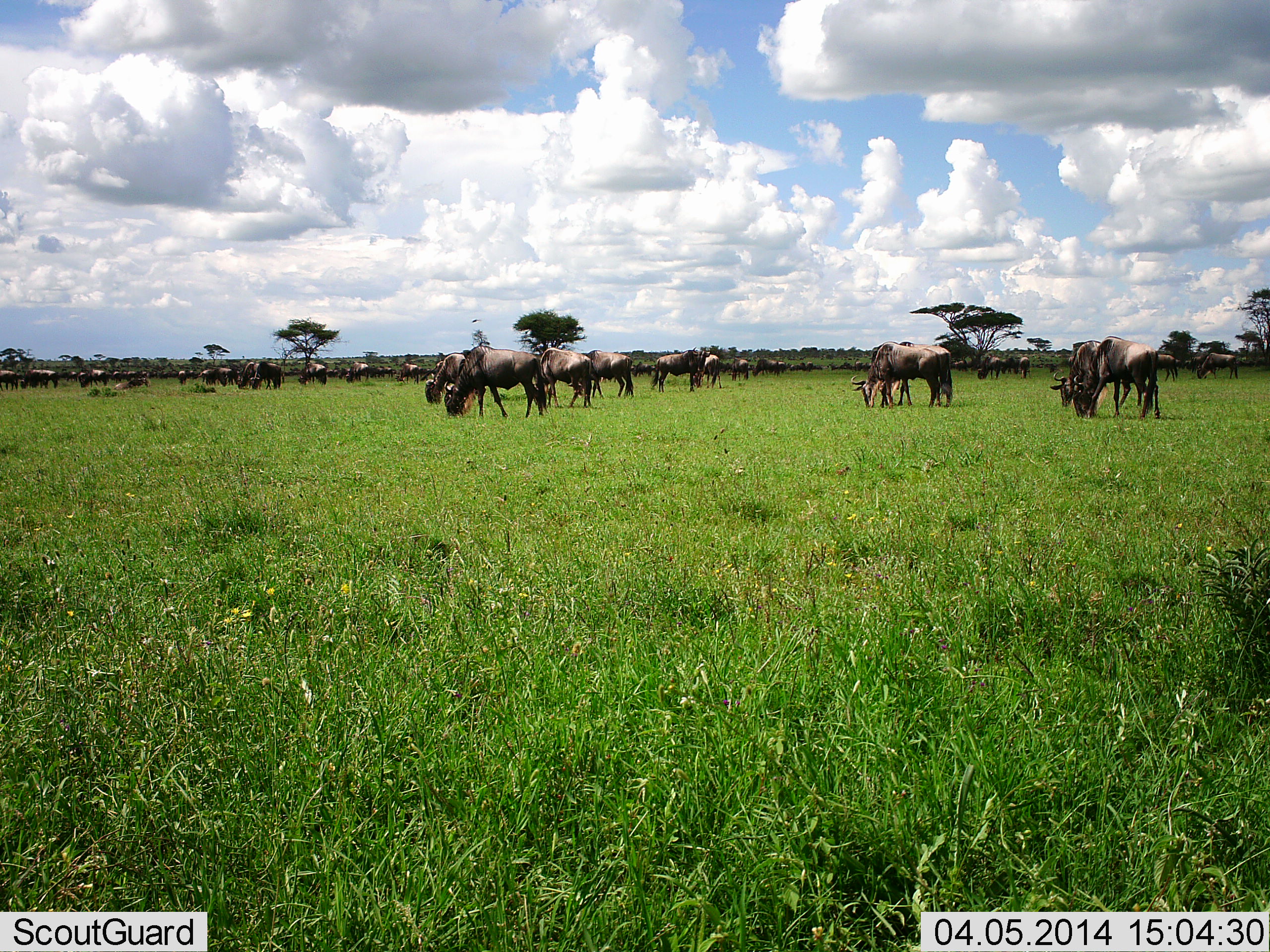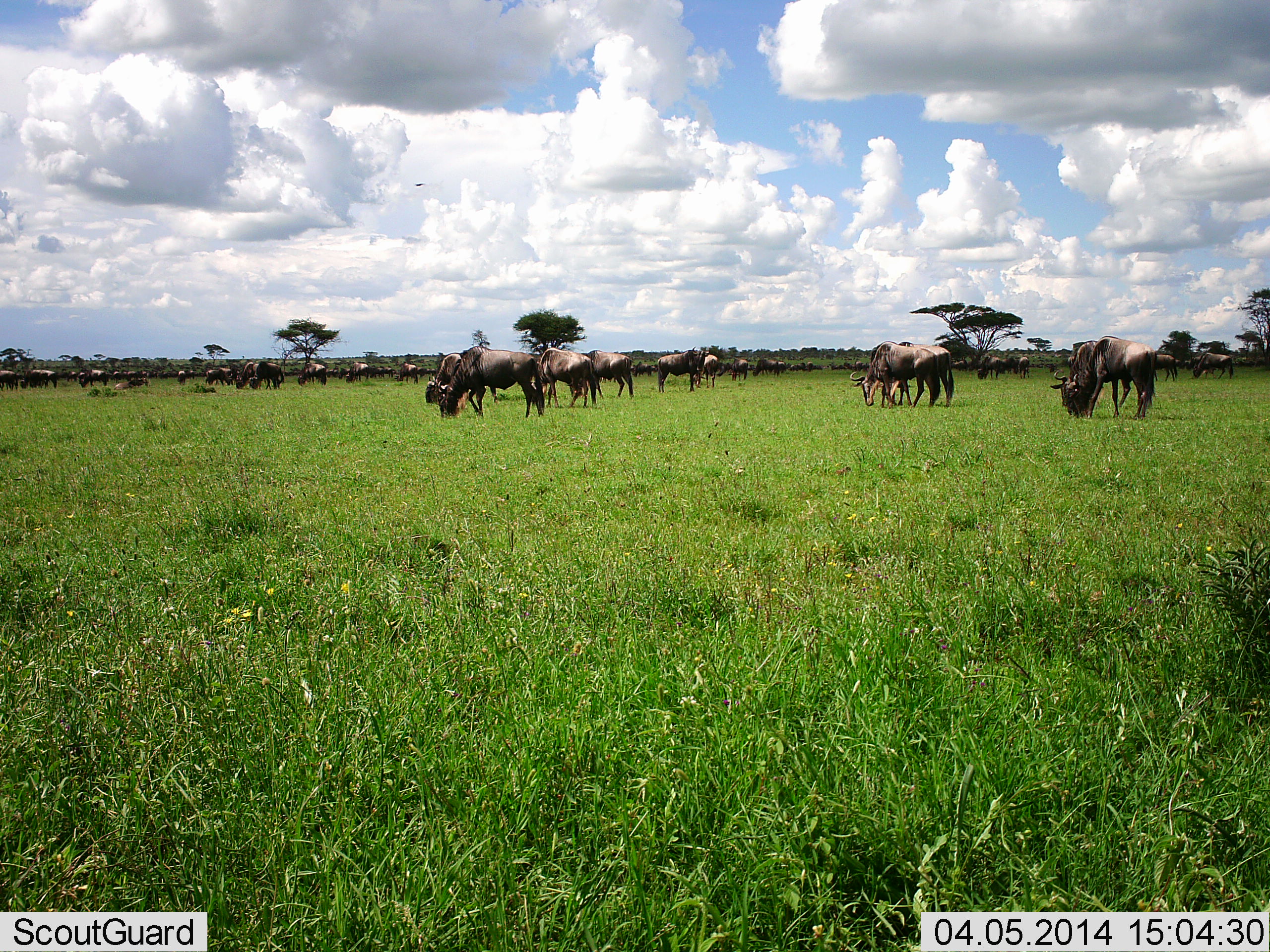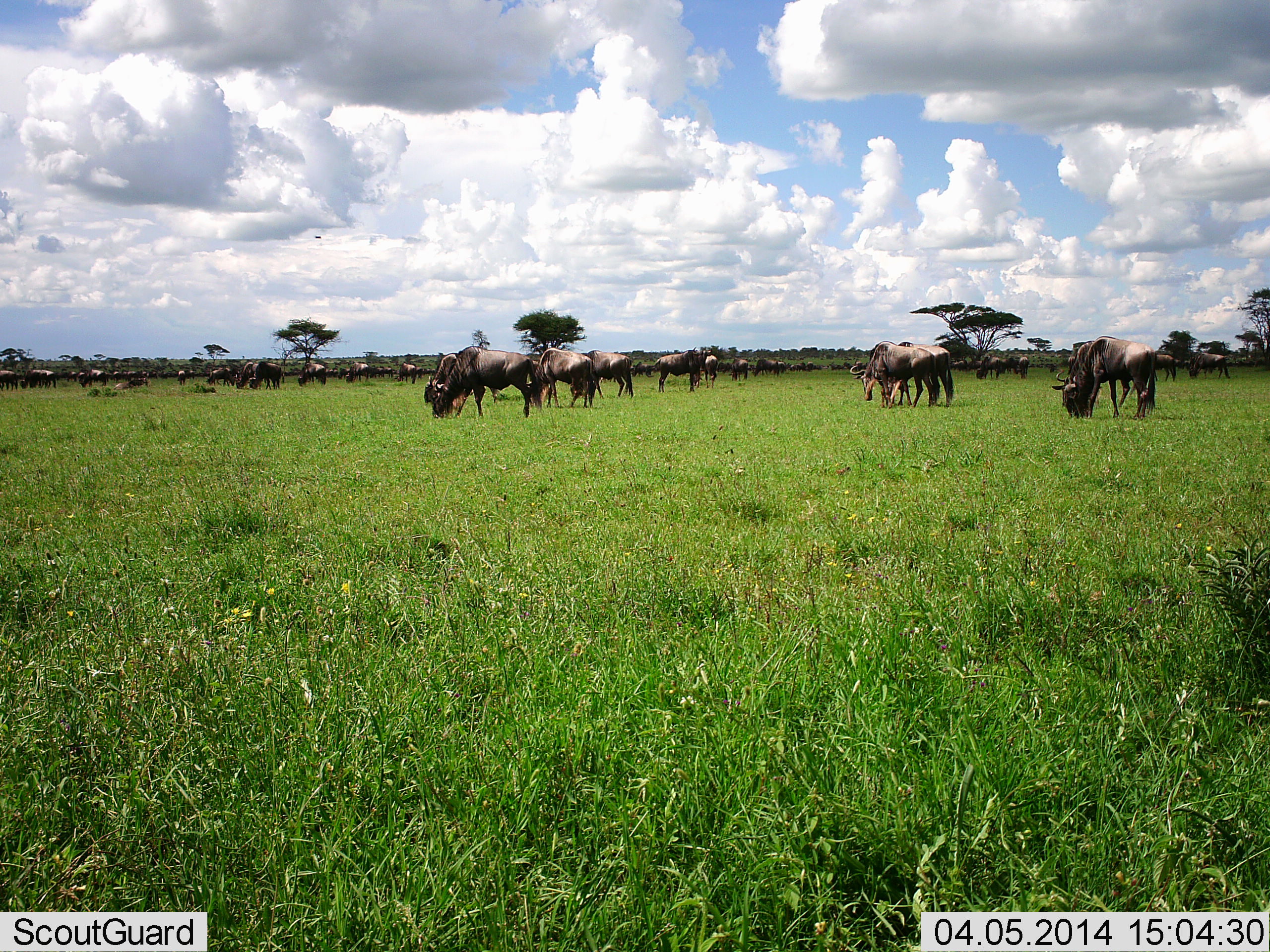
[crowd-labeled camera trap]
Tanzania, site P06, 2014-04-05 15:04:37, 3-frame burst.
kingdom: Animalia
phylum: Chordata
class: Mammalia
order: Artiodactyla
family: Bovidae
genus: Connochaetes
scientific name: Connochaetes taurinus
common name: blue wildebeest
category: wildebeest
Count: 11-50.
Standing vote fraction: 20%.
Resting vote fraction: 0%.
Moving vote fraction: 0%.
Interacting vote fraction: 0%.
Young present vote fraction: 0%.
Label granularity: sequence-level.